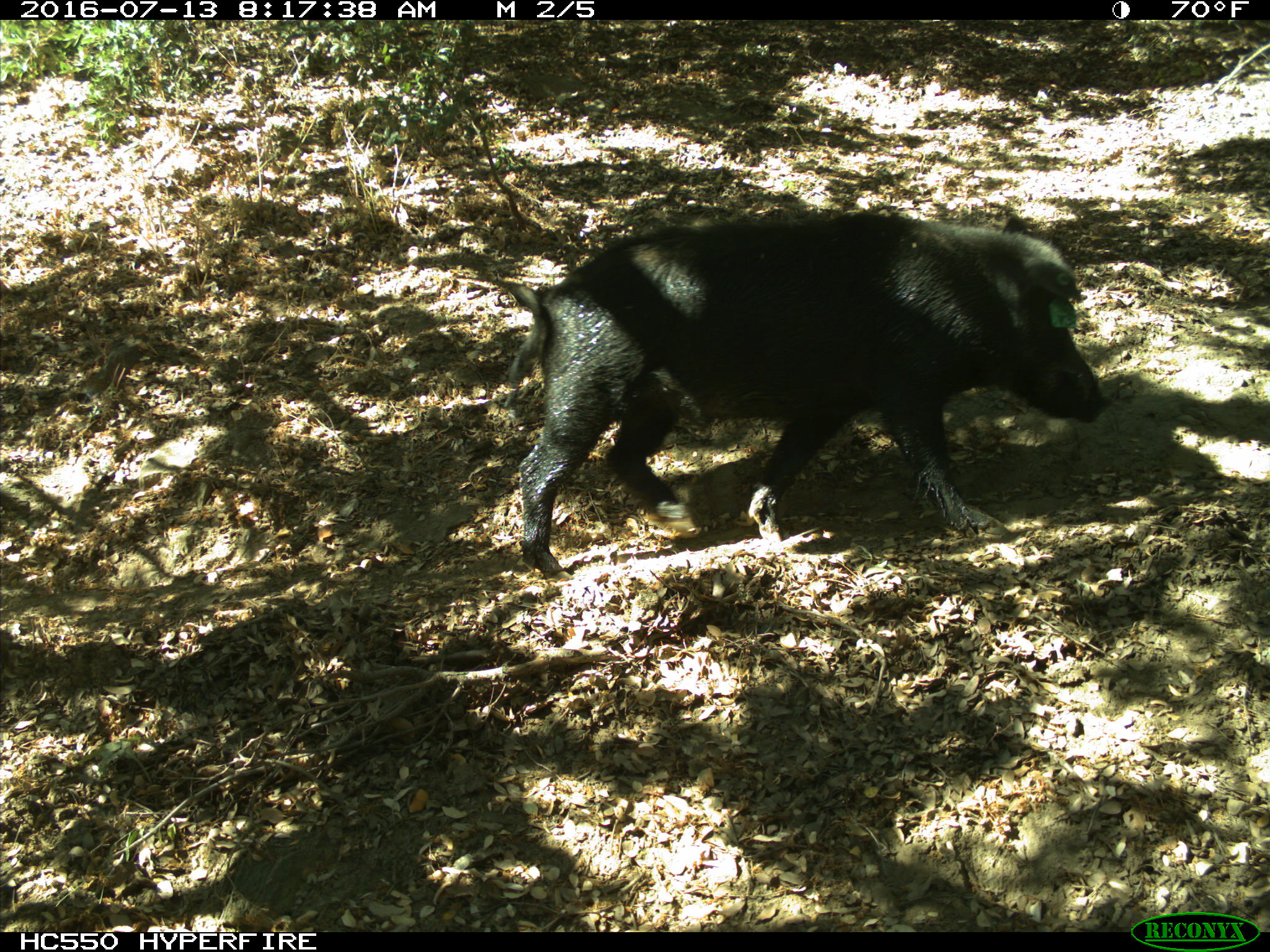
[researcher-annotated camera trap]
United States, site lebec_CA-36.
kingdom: Animalia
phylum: Chordata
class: Mammalia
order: Artiodactyla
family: Suidae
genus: Sus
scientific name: Sus scrofa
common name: wild boar